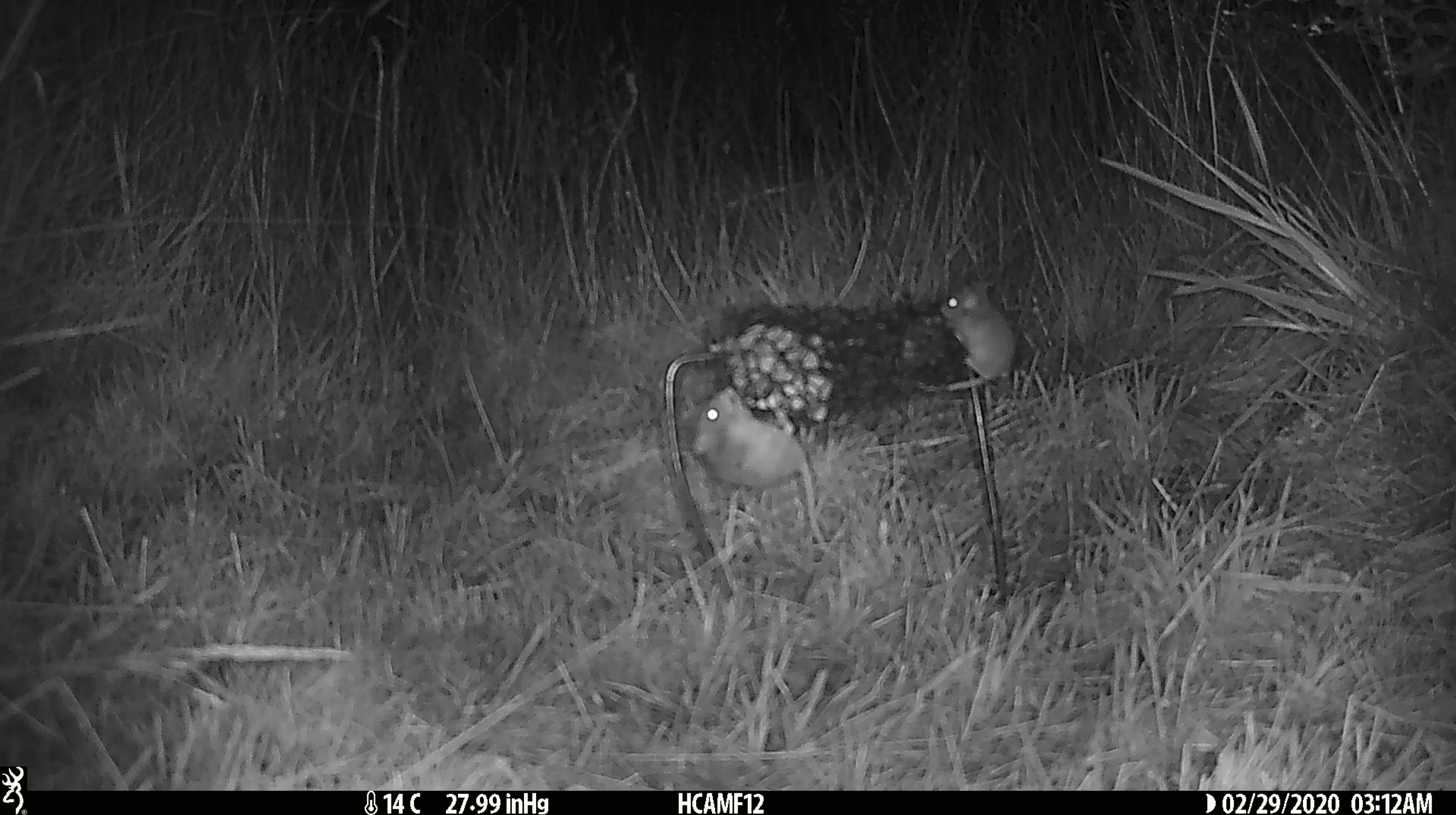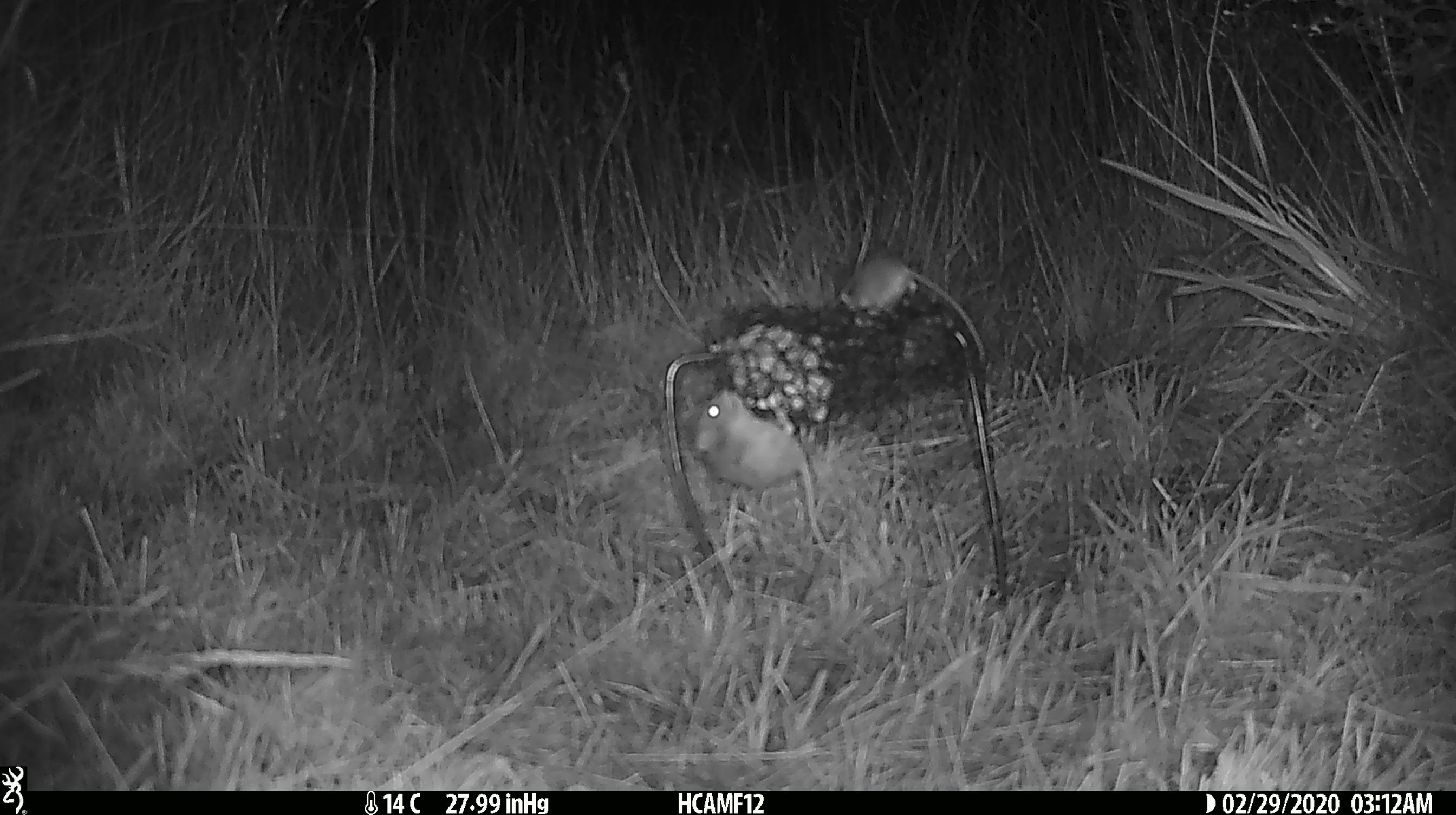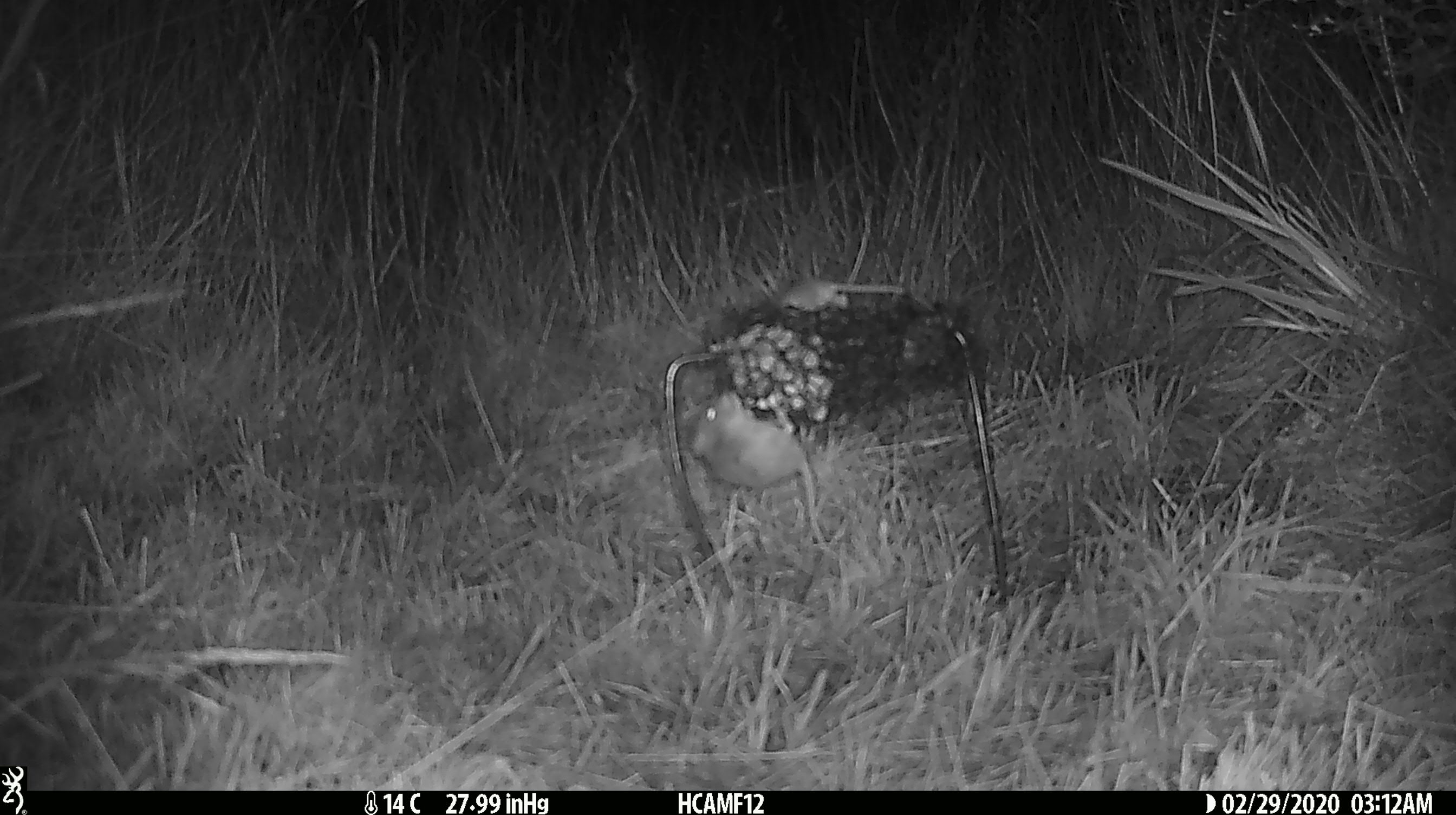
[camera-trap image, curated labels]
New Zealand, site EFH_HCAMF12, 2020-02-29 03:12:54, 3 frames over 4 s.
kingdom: Animalia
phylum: Chordata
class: Mammalia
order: Rodentia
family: Muridae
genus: Mus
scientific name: Mus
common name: mouse